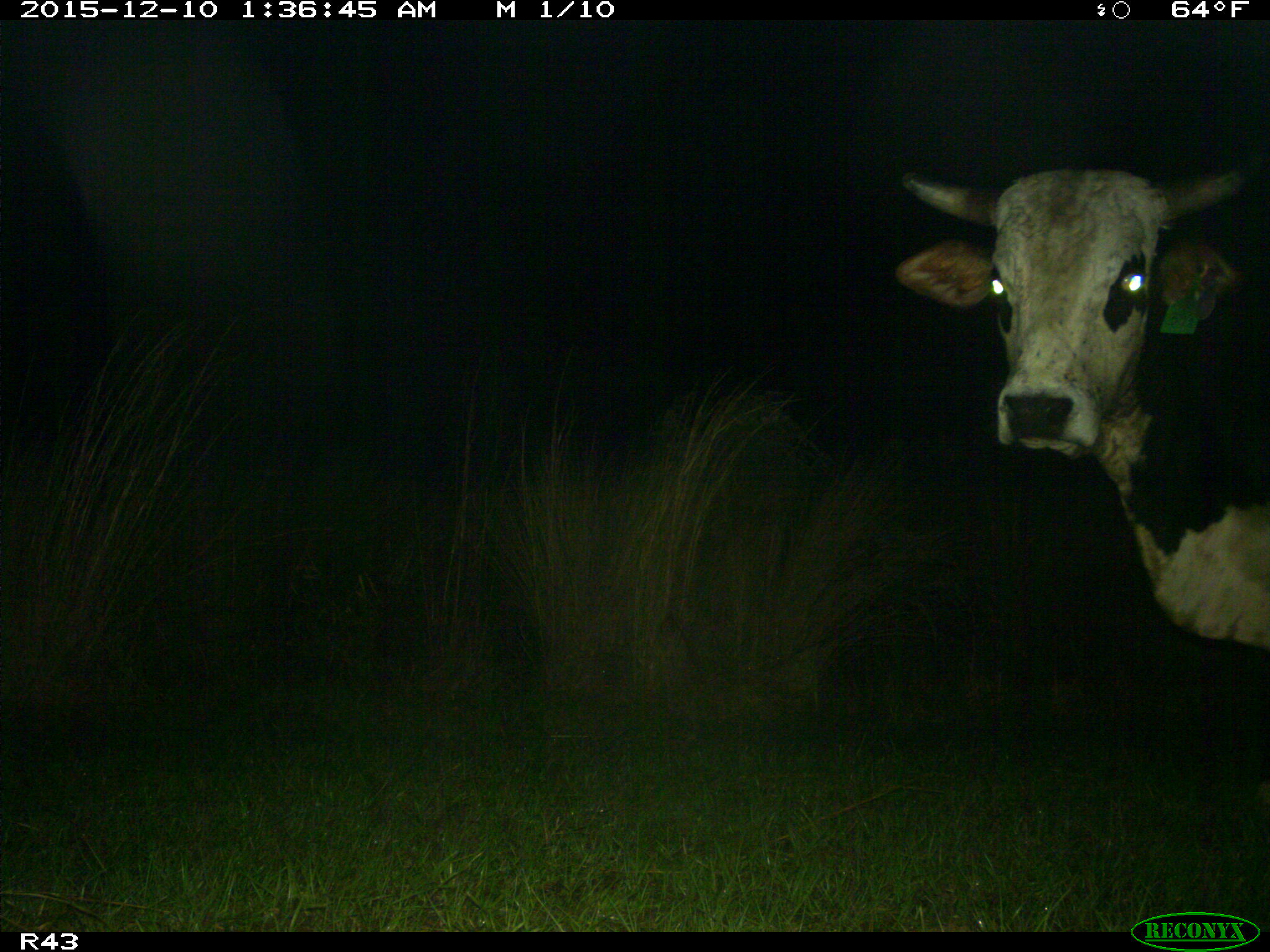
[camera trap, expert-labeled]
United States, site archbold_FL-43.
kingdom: Animalia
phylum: Chordata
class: Mammalia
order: Artiodactyla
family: Bovidae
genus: Bos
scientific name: Bos taurus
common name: domestic cow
Bos taurus (domestic cow).